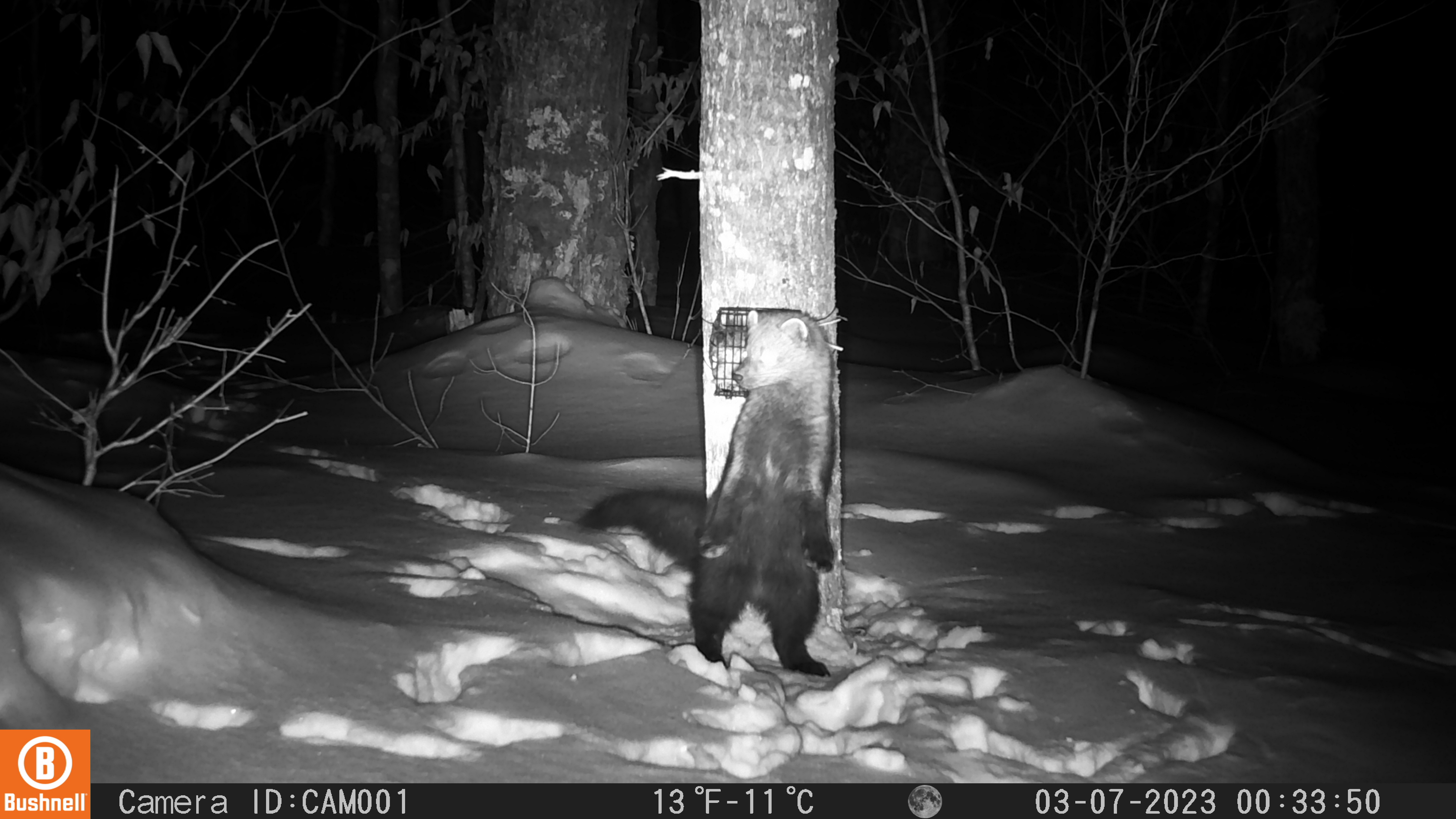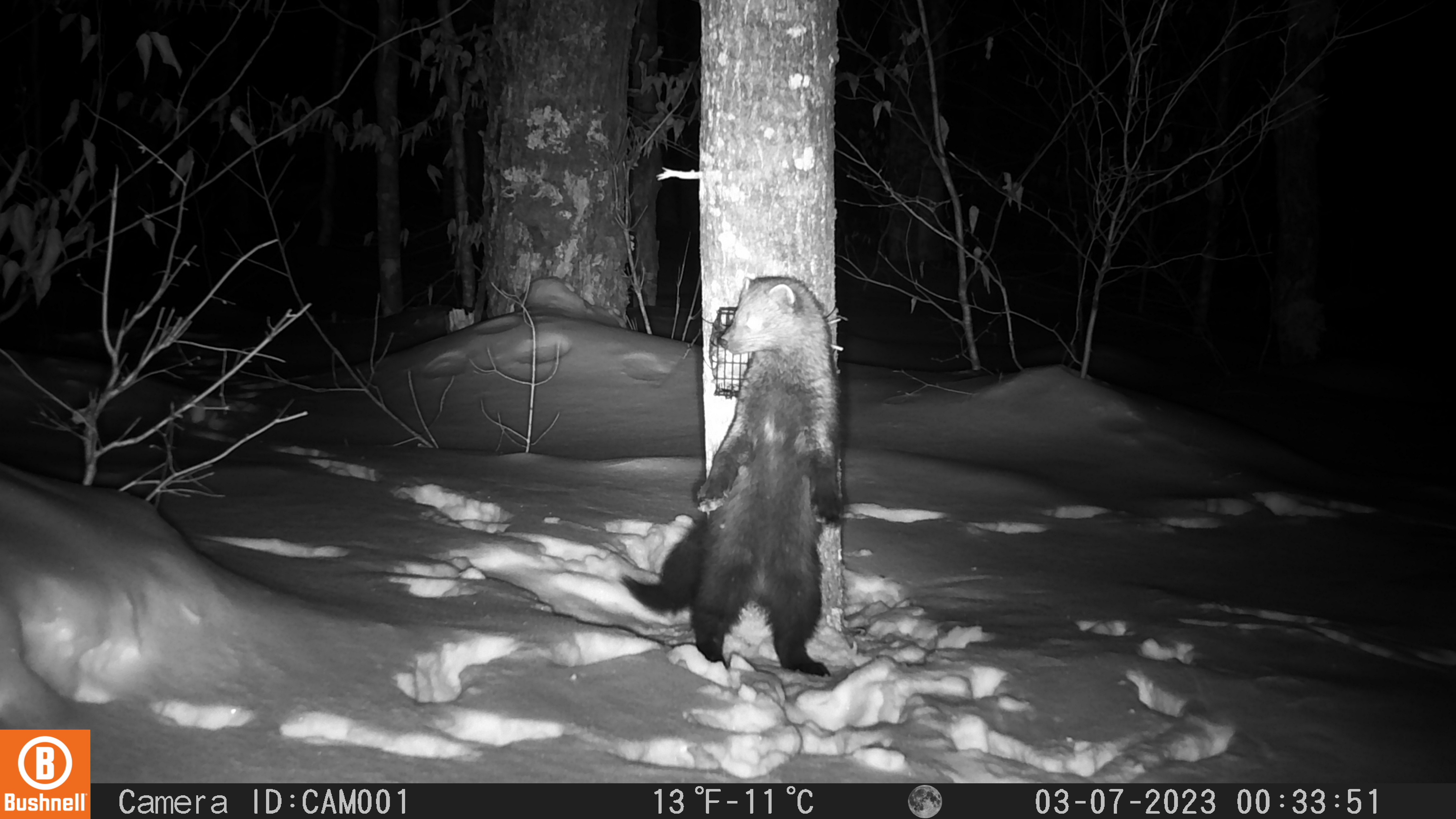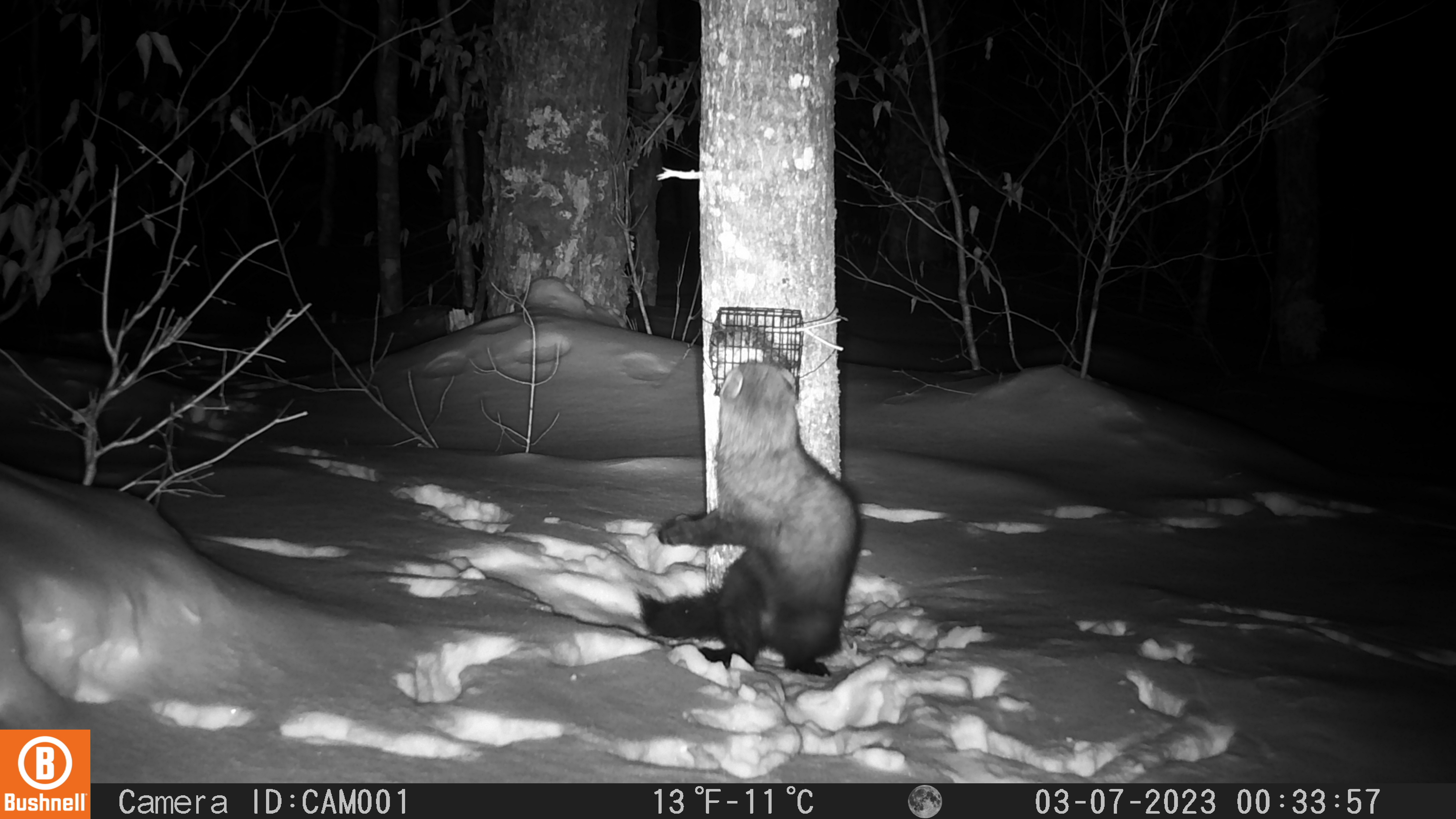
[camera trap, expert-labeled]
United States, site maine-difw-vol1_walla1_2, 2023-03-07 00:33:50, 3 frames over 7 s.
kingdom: Animalia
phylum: Chordata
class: Mammalia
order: Carnivora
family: Mustelidae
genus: Pekania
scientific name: Pekania pennanti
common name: fisher